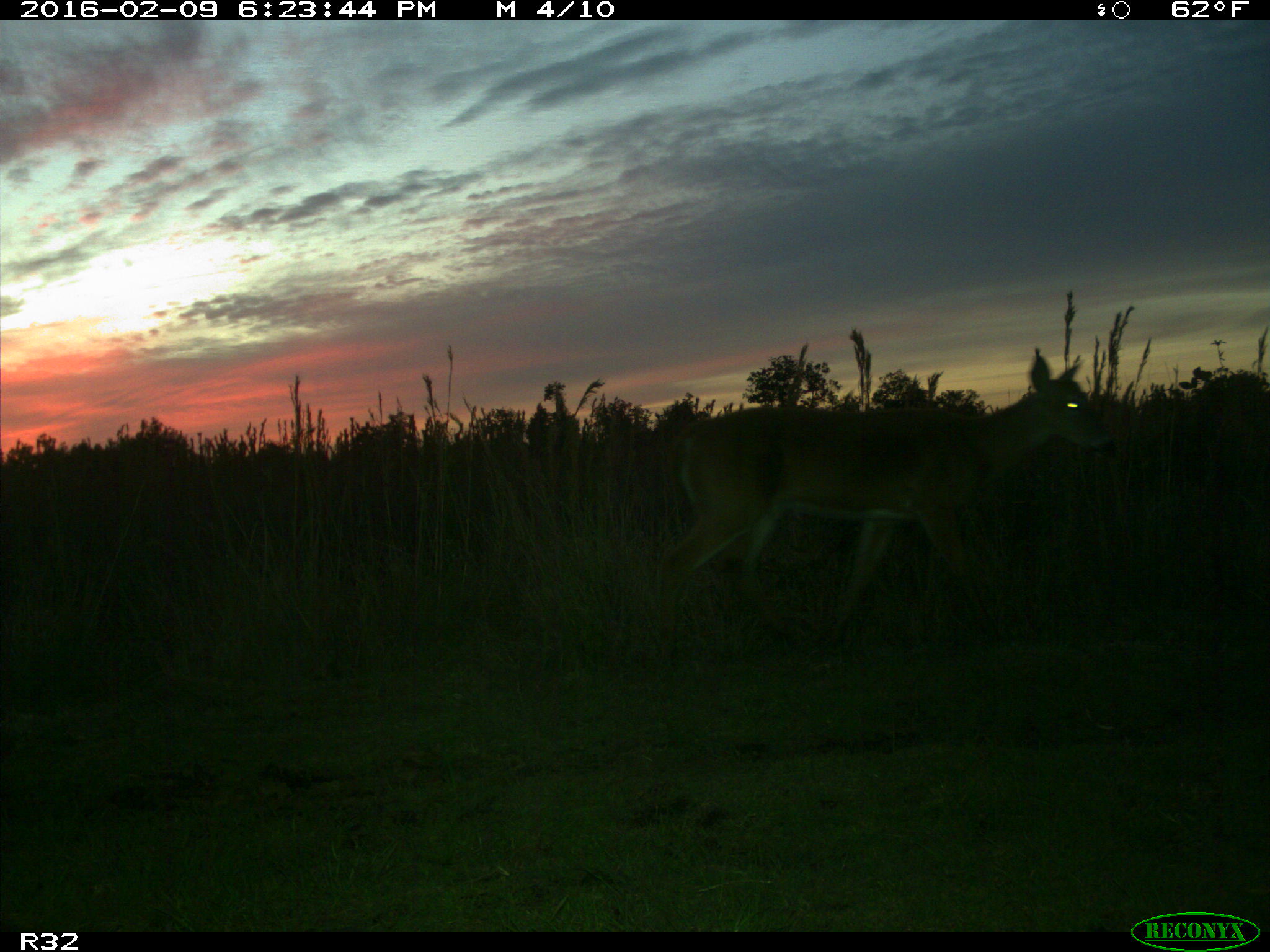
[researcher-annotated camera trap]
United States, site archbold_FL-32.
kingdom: Animalia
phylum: Chordata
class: Mammalia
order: Artiodactyla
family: Cervidae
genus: Odocoileus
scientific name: Odocoileus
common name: deer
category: unidentified deer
Unidentified deer (deer) (Odocoileus).